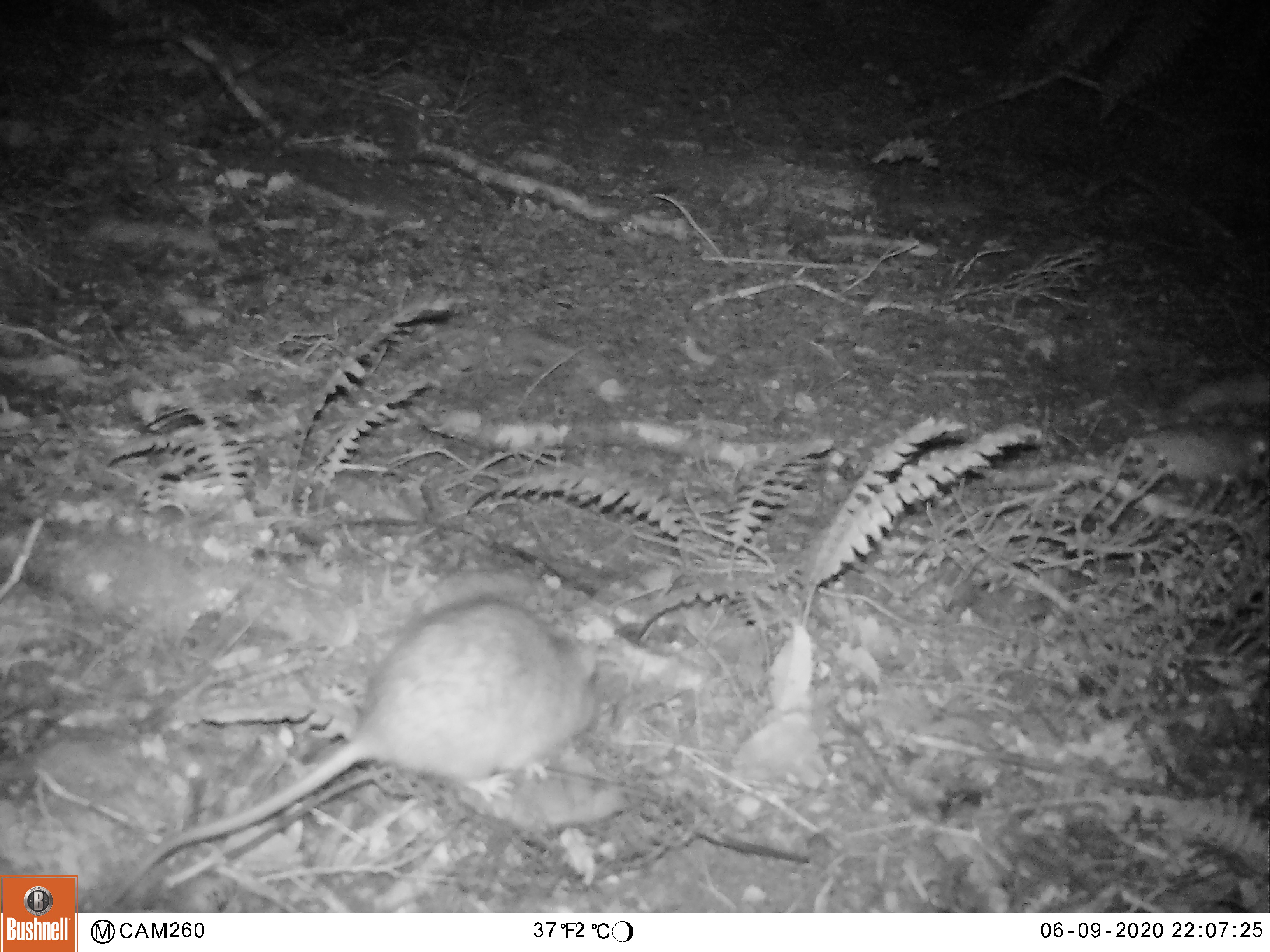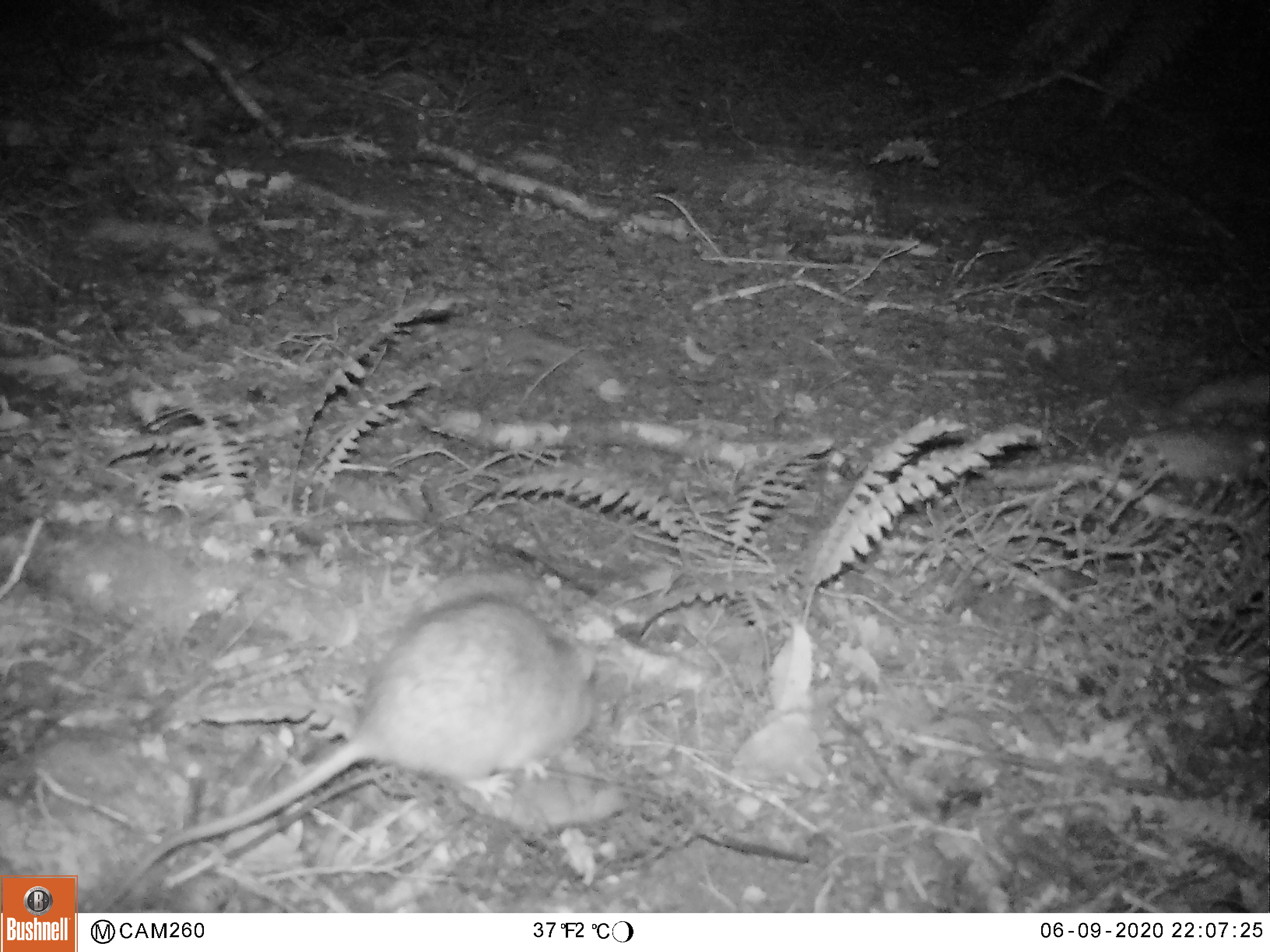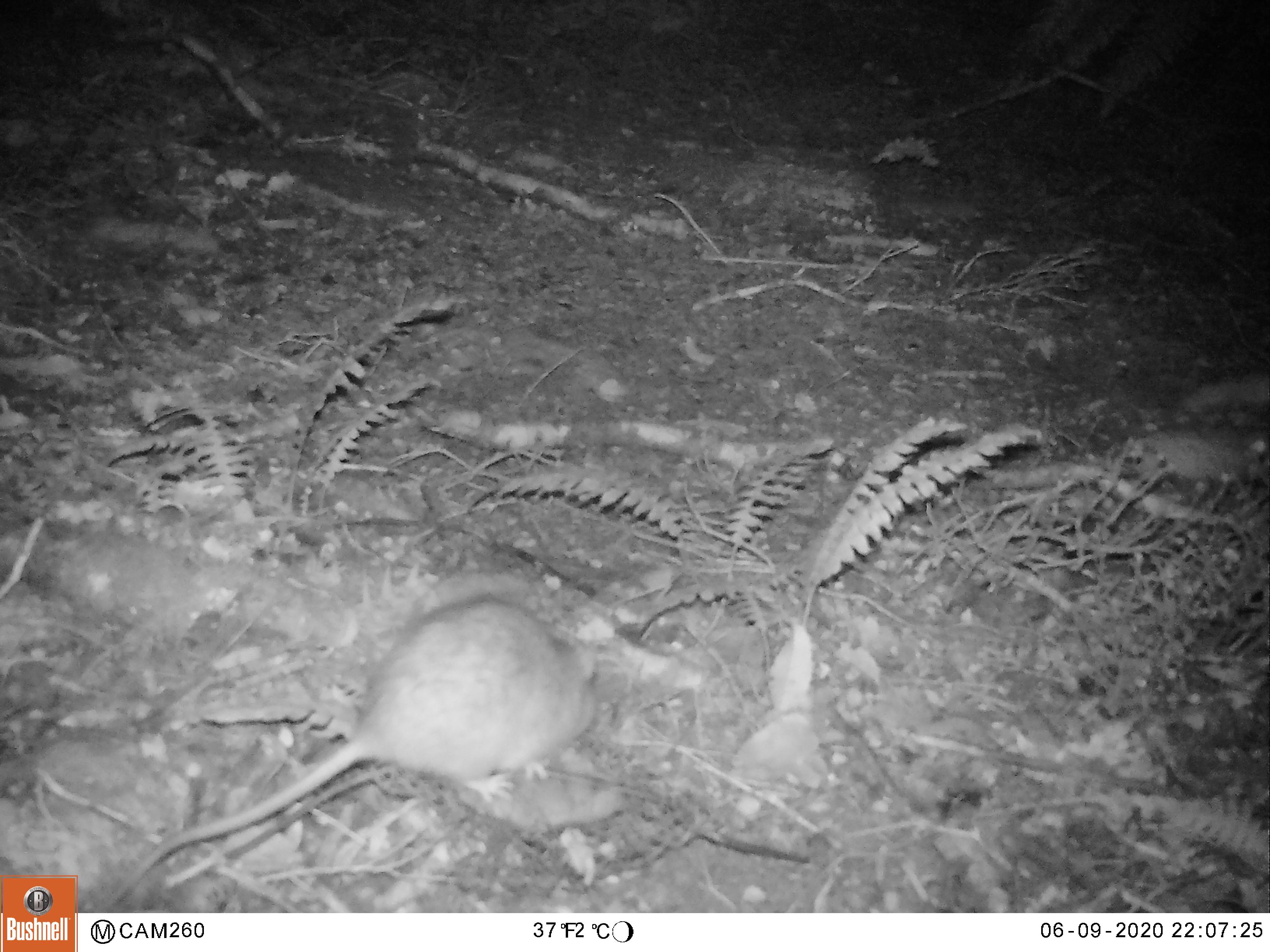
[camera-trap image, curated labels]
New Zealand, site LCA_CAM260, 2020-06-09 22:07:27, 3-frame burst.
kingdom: Animalia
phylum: Chordata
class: Mammalia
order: Rodentia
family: Muridae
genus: Rattus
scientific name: Rattus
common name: rat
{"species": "rat (Rattus)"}